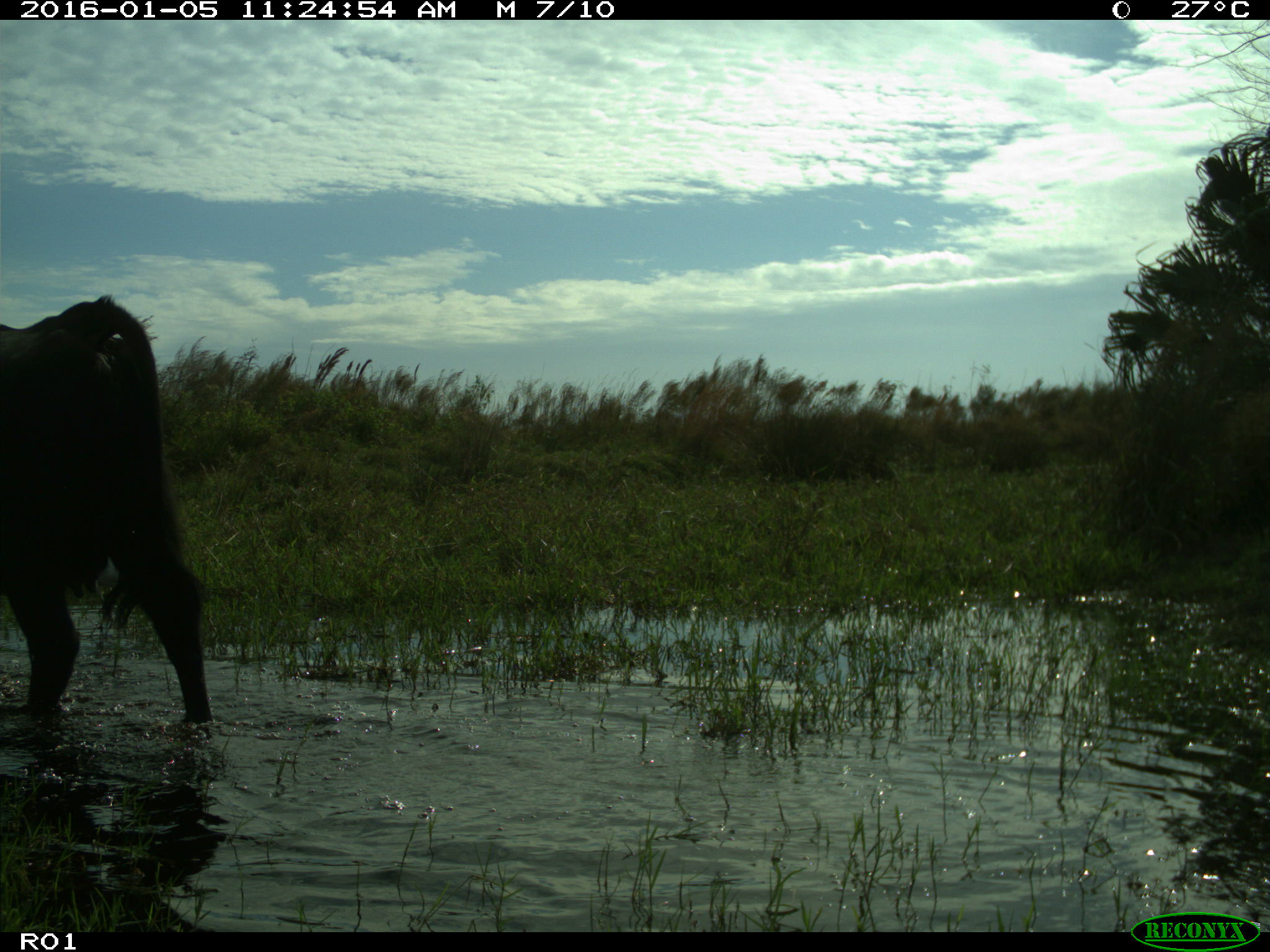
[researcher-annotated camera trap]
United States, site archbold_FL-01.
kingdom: Animalia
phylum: Chordata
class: Mammalia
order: Artiodactyla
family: Bovidae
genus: Bos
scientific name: Bos taurus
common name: domestic cow